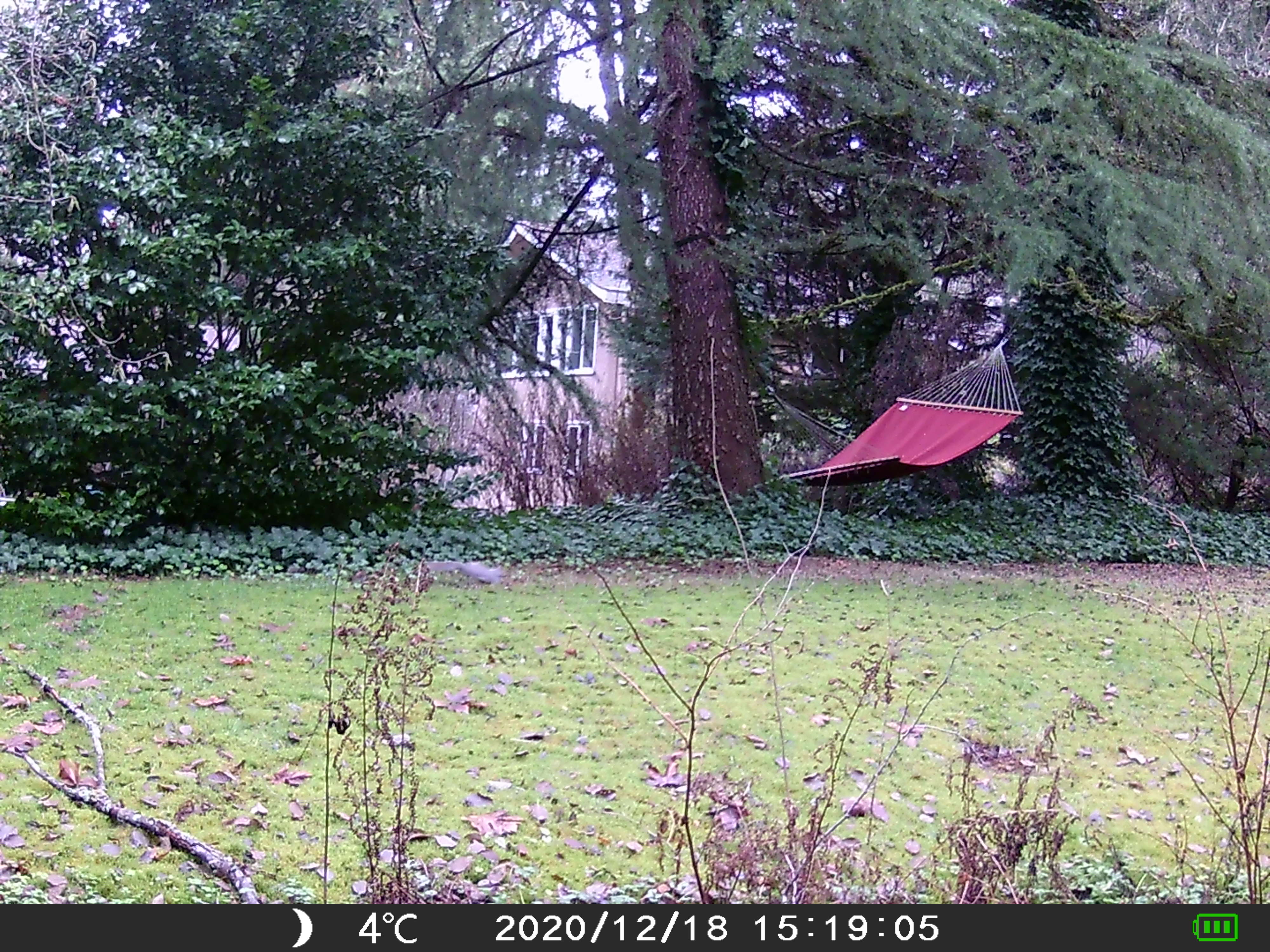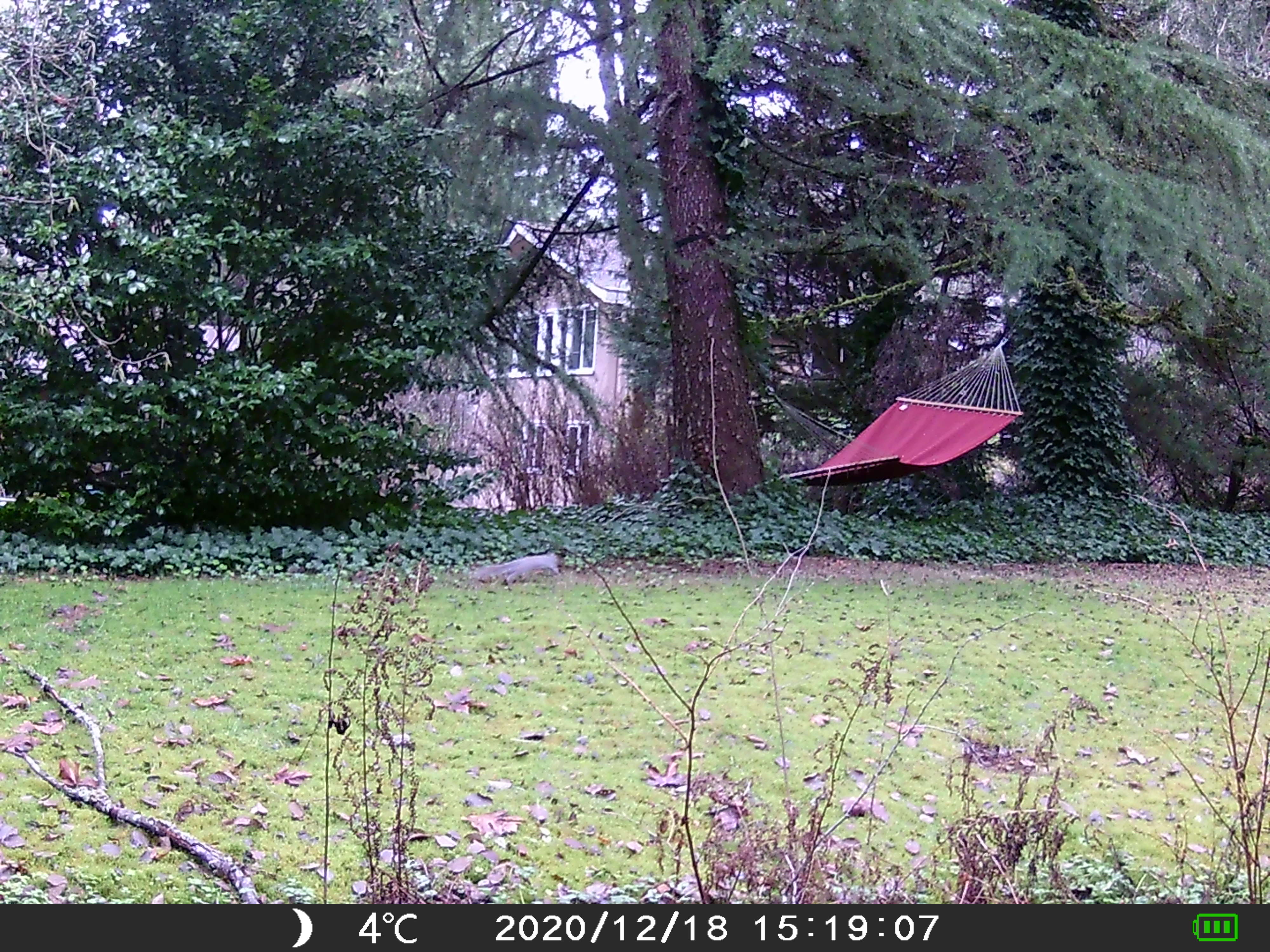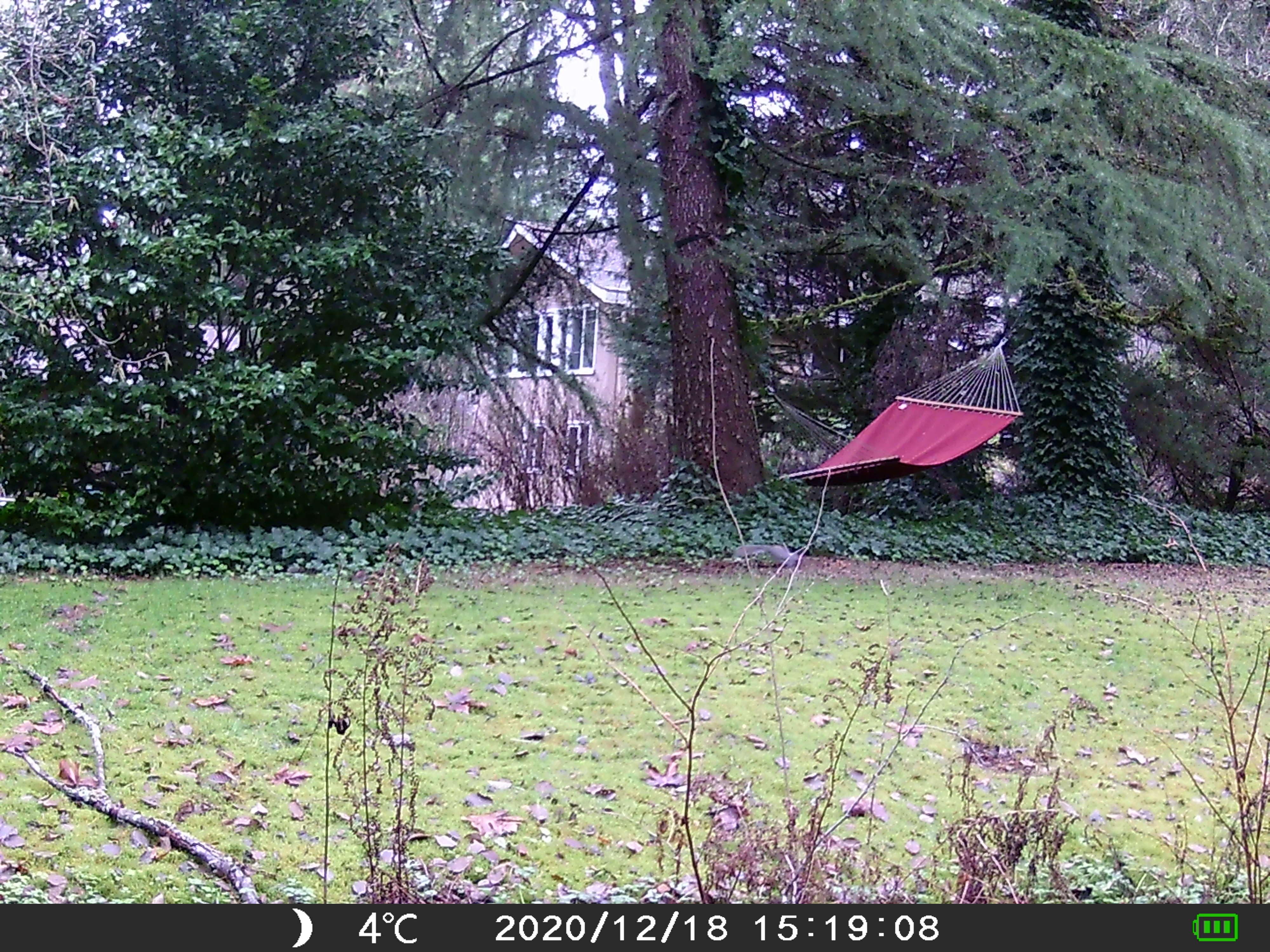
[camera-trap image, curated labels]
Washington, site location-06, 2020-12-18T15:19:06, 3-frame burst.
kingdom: Animalia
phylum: Chordata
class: Mammalia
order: Rodentia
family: Sciuridae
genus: Sciurus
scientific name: Sciurus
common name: squirrel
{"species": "squirrel (Sciurus)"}